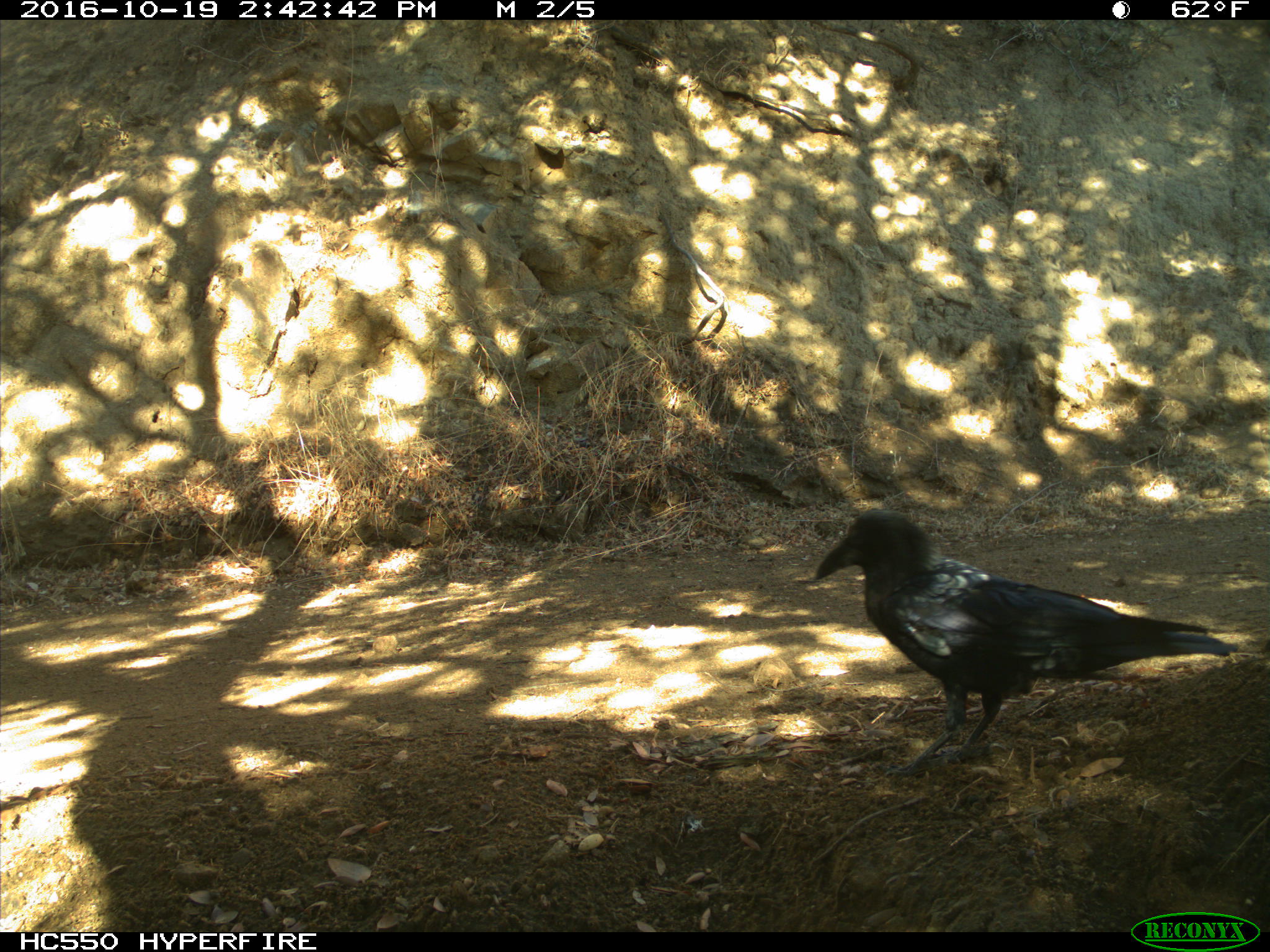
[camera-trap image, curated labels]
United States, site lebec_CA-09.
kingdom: Animalia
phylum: Chordata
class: Aves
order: Passeriformes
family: Corvidae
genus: Corvus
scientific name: Corvus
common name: crows and ravens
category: unidentified corvus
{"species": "unidentified corvus (crows and ravens) (Corvus)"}